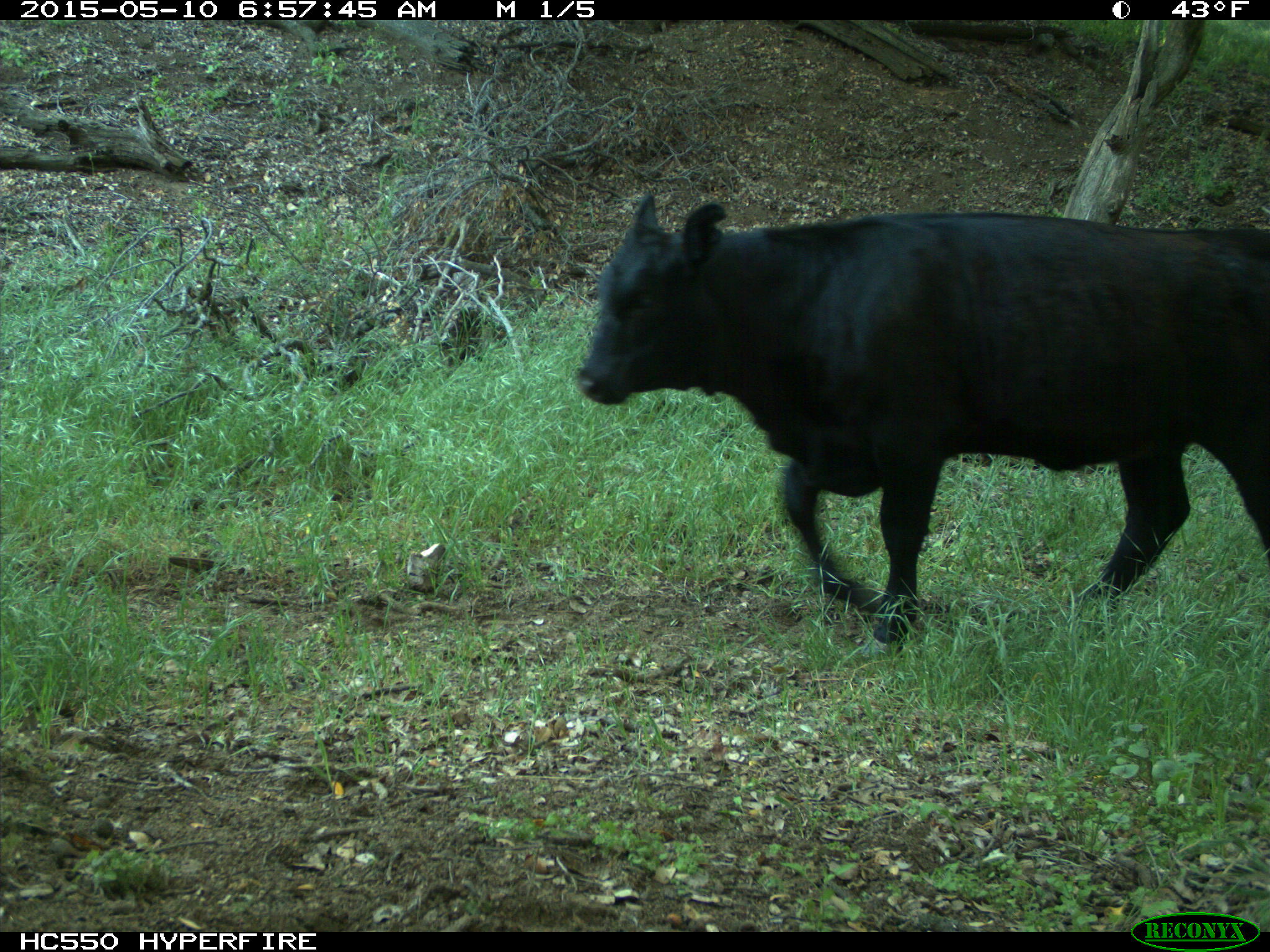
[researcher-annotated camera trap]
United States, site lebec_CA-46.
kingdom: Animalia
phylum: Chordata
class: Mammalia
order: Artiodactyla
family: Bovidae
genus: Bos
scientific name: Bos taurus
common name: domestic cow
Bos taurus (domestic cow).